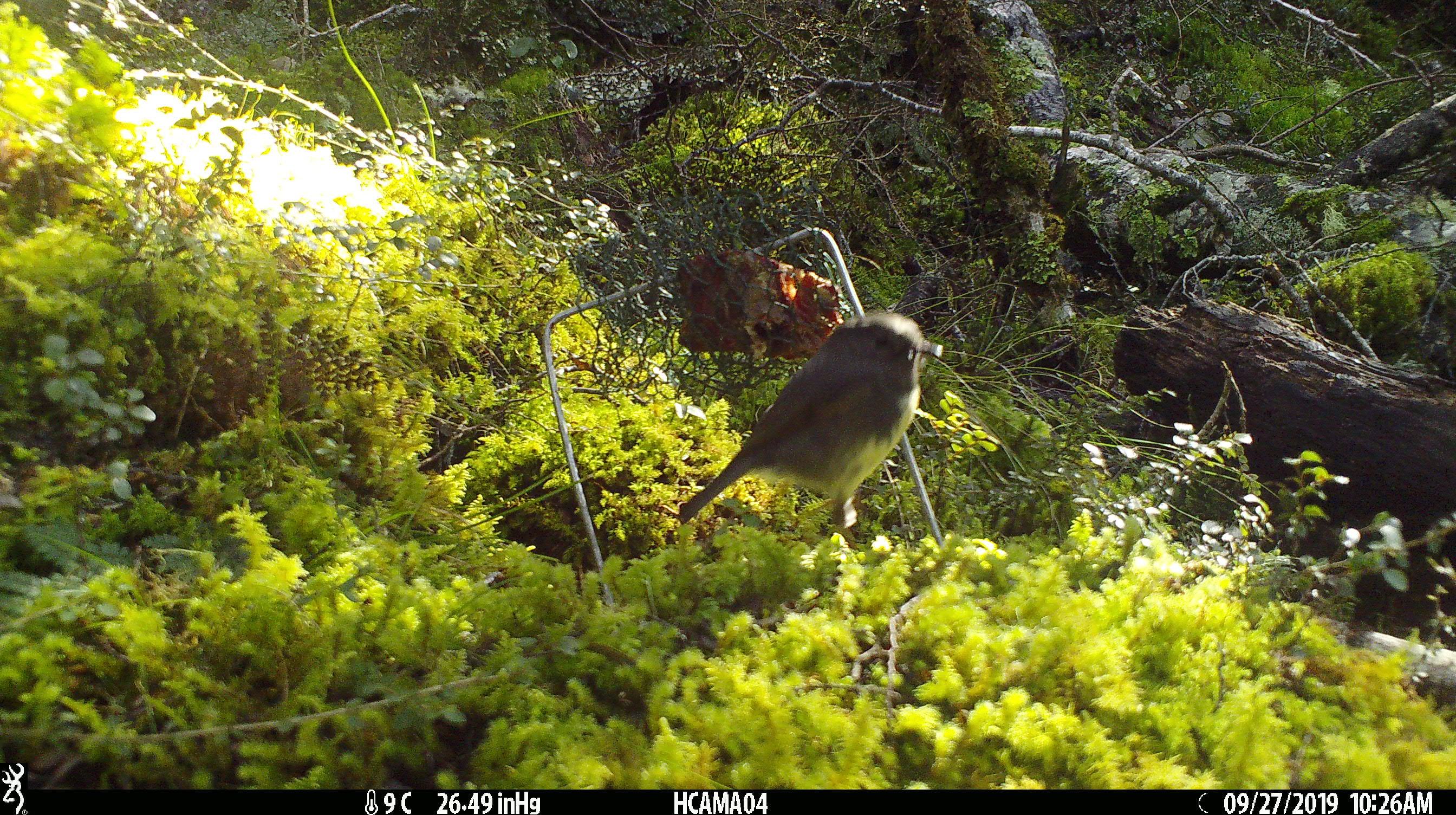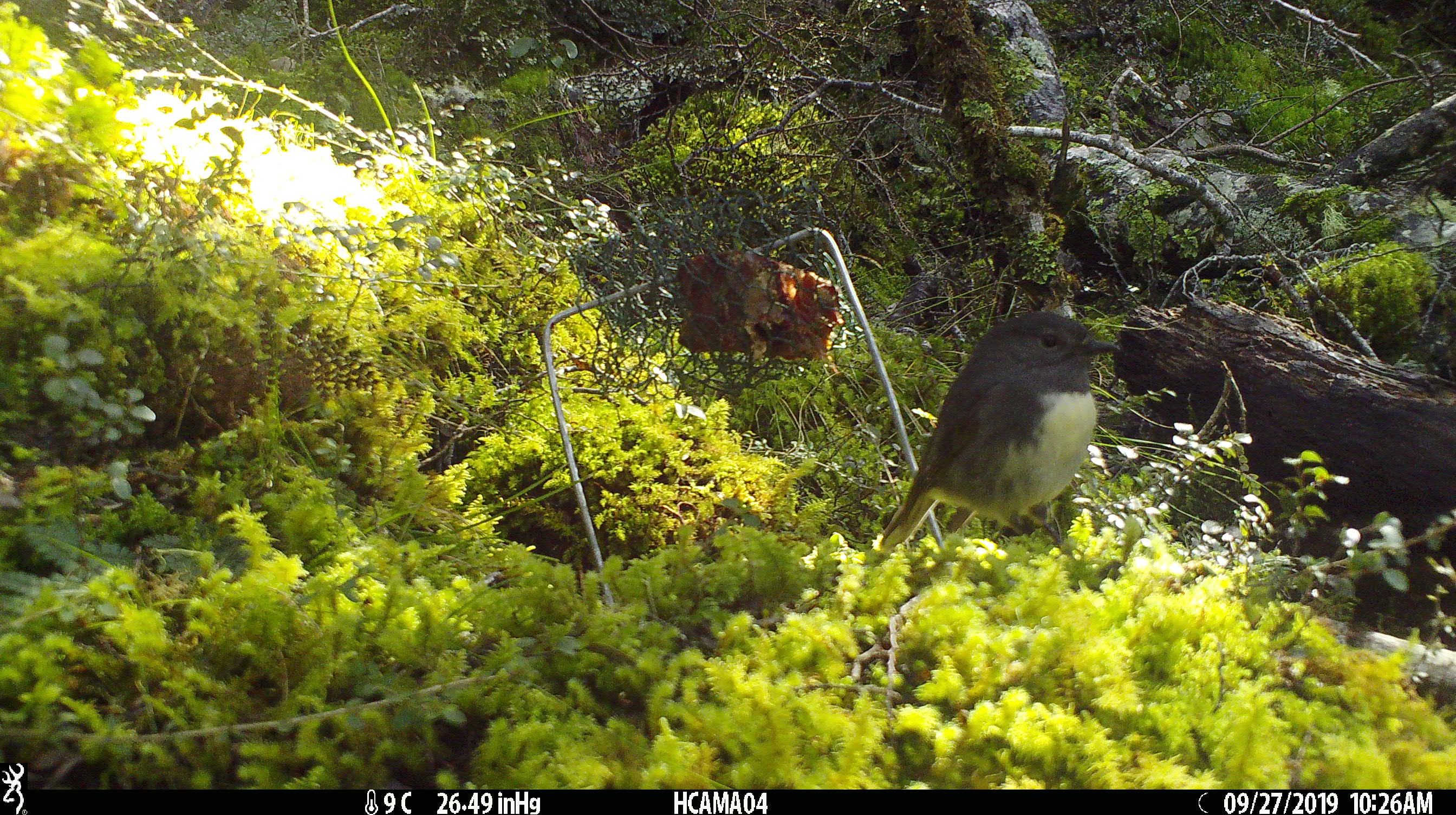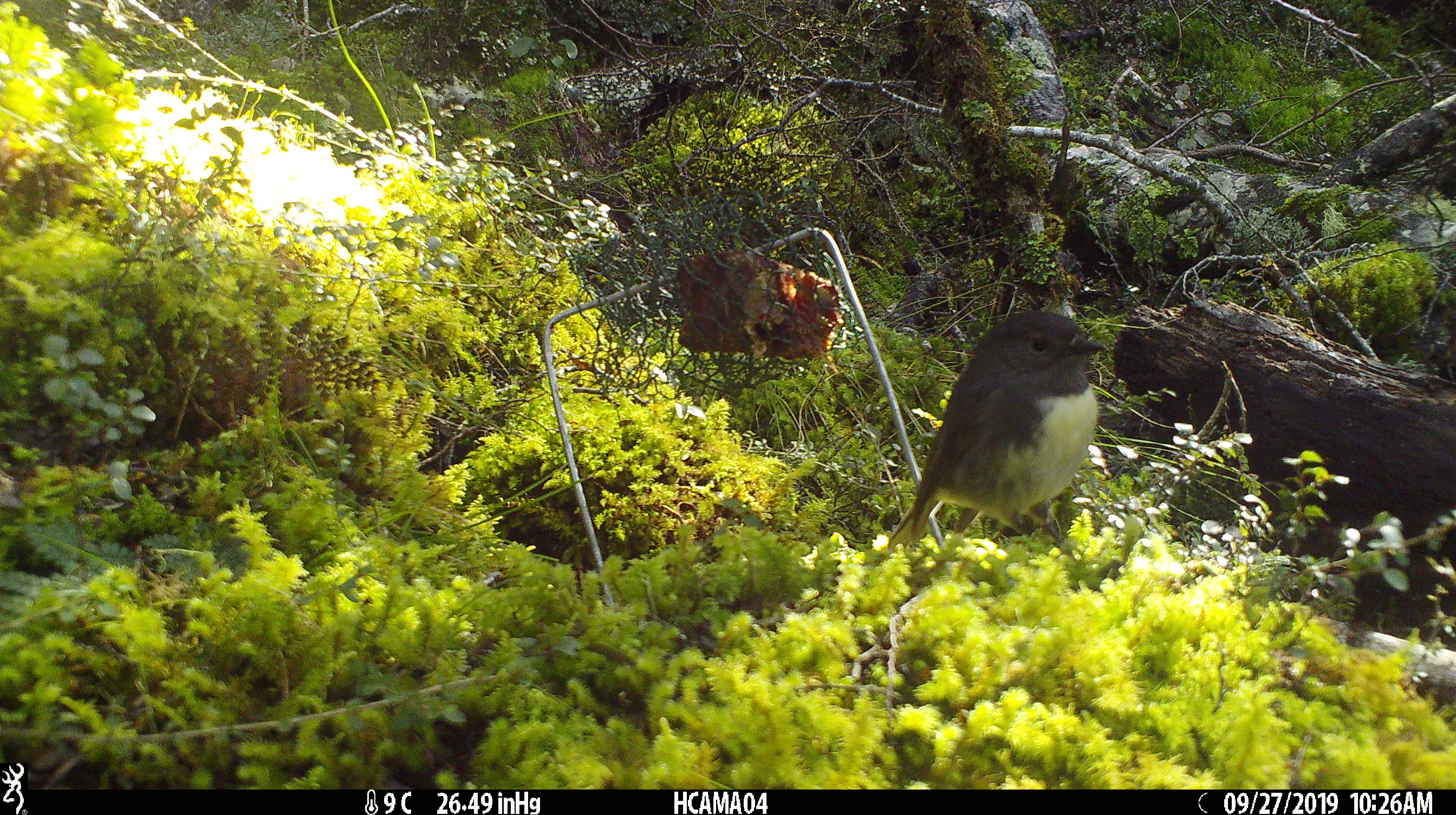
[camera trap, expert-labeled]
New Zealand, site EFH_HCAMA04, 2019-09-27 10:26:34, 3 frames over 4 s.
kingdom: Animalia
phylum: Chordata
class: Aves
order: Passeriformes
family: Petroicidae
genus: Petroica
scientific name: Petroica australis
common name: new zealand robin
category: robin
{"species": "robin (new zealand robin) (Petroica australis)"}